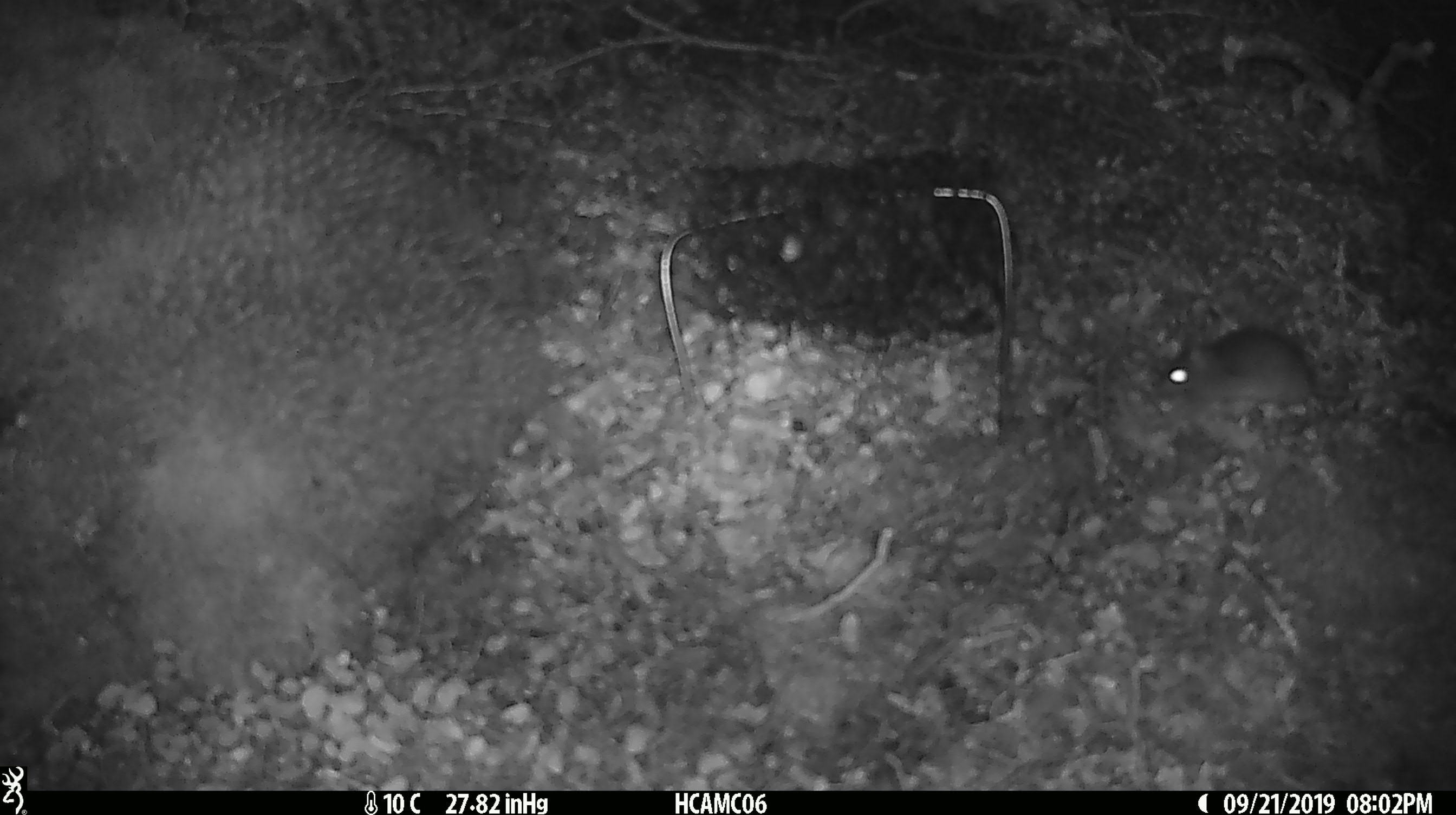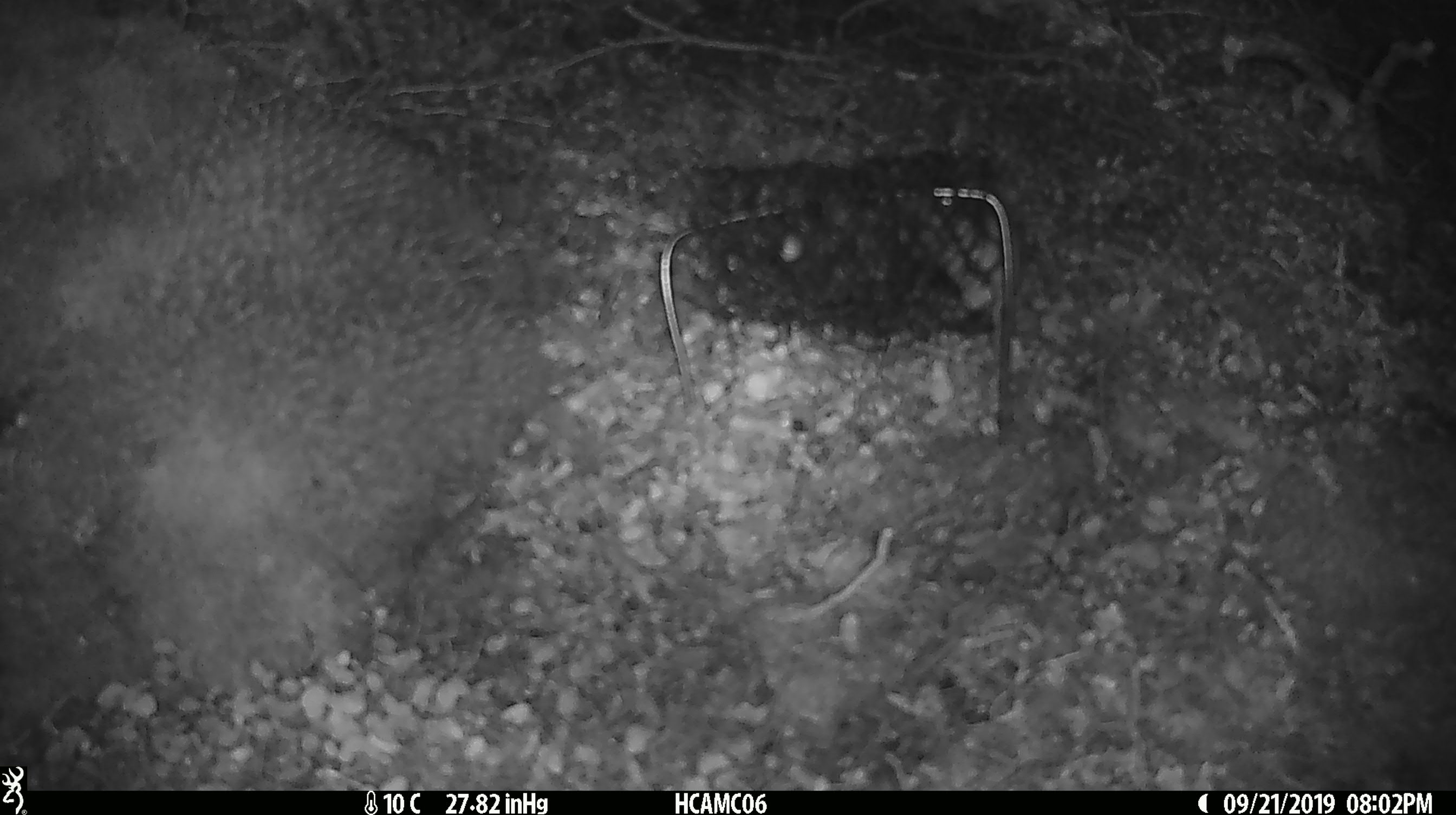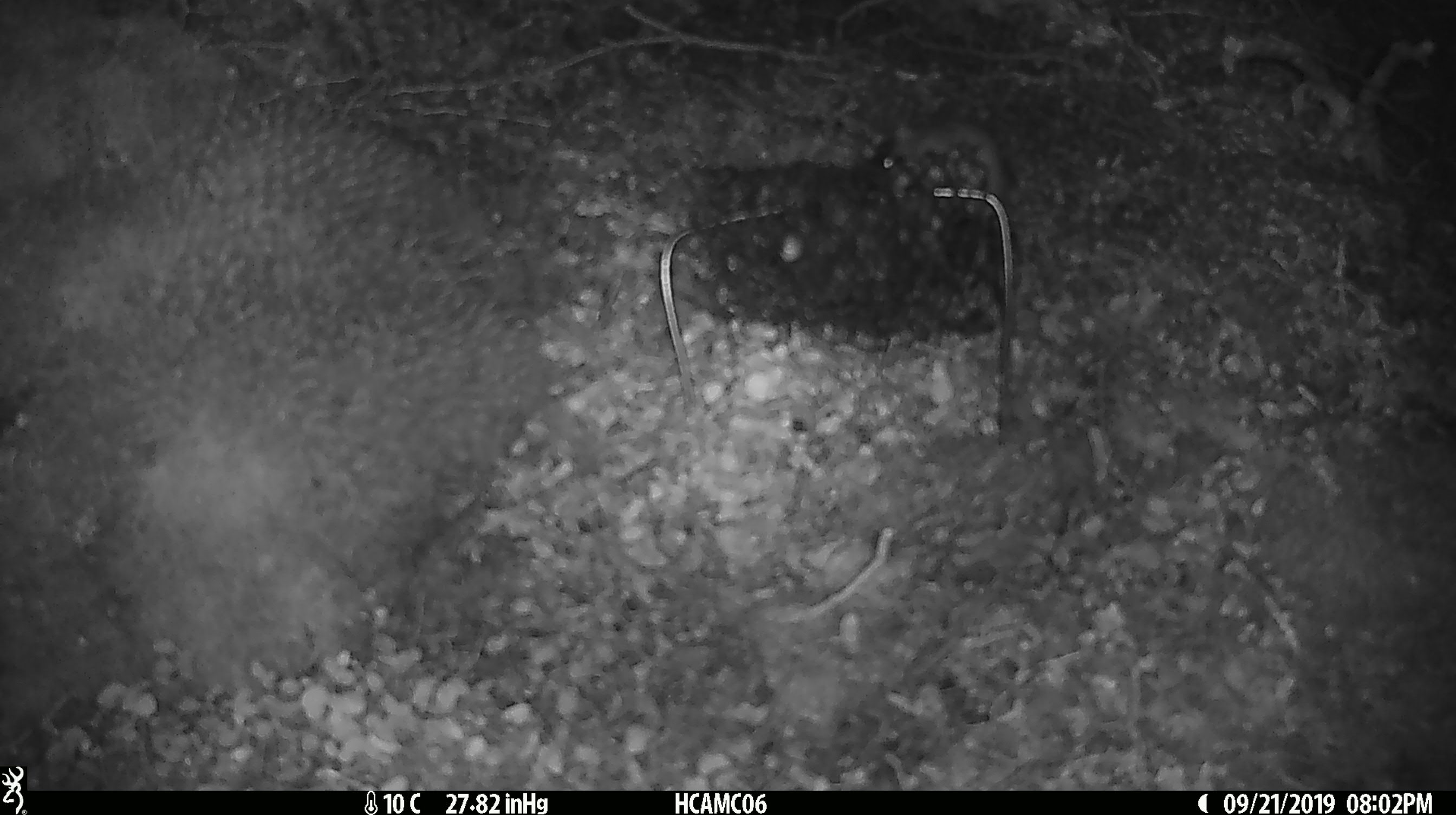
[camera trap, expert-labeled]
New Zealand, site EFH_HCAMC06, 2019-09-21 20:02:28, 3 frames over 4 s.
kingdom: Animalia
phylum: Chordata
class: Mammalia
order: Rodentia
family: Muridae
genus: Mus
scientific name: Mus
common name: mouse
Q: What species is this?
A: Mouse (Mus).